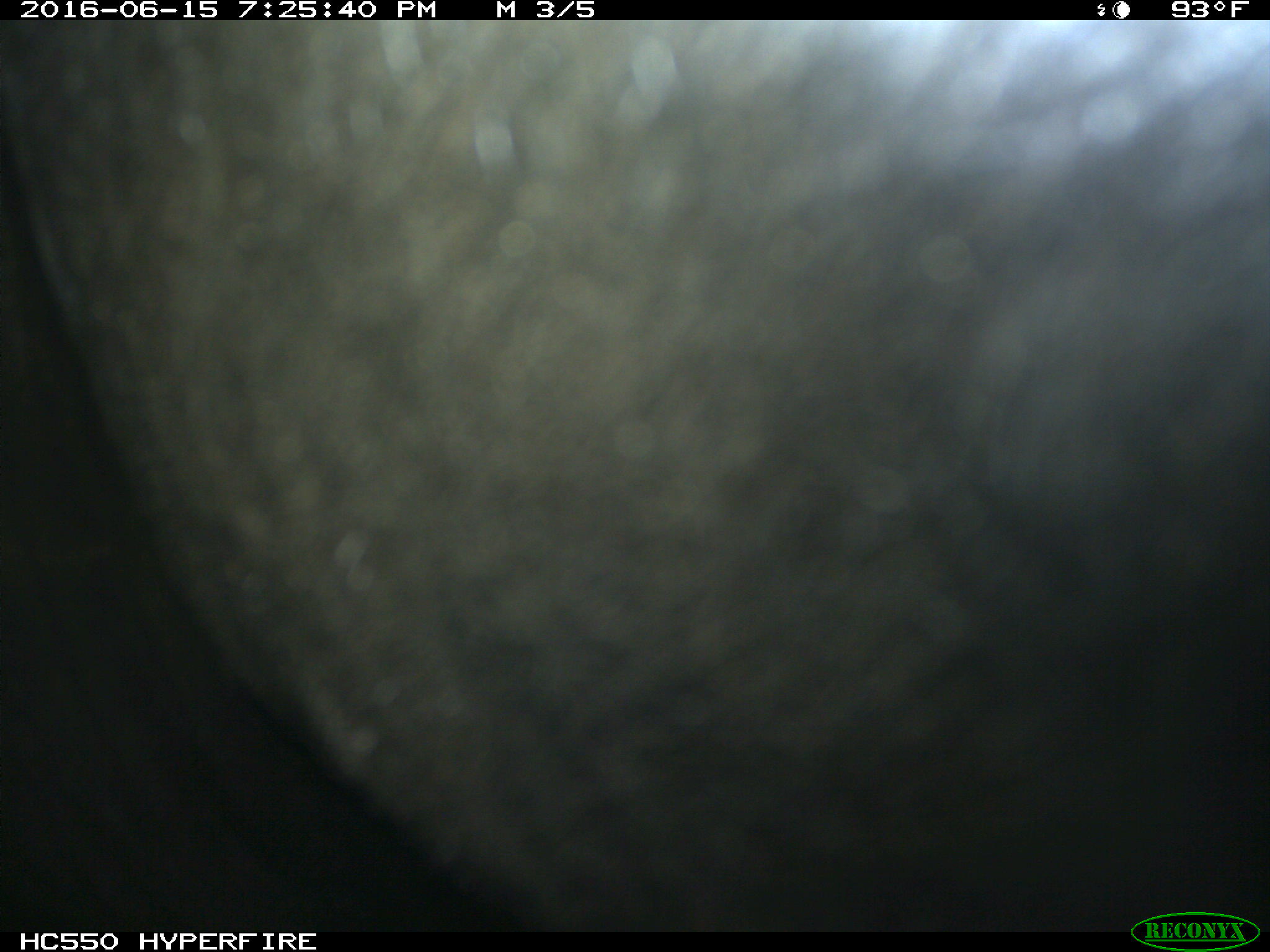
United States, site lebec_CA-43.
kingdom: Animalia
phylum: Chordata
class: Mammalia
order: Artiodactyla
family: Bovidae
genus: Bos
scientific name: Bos taurus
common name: domestic cow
Bos taurus (domestic cow).